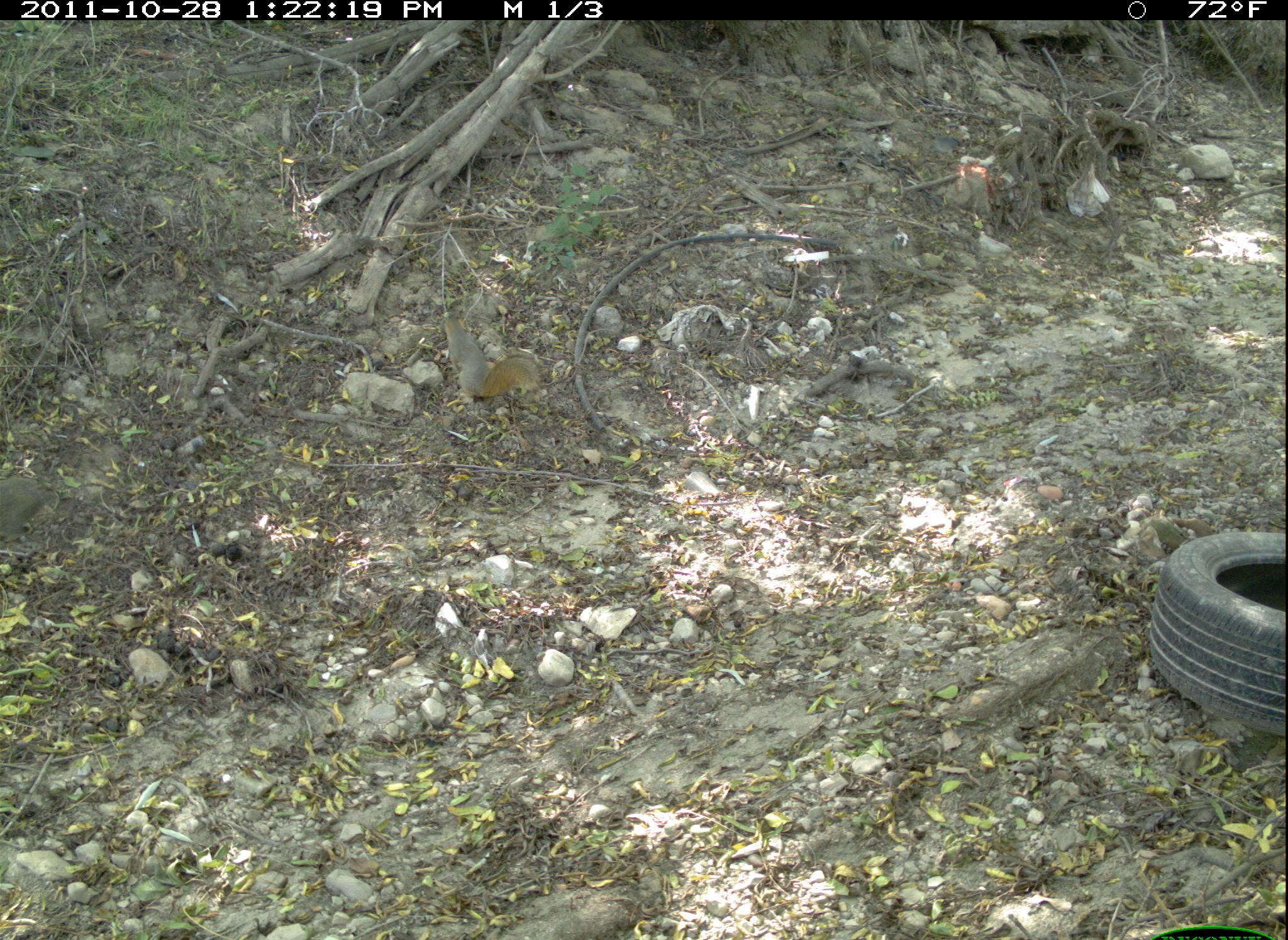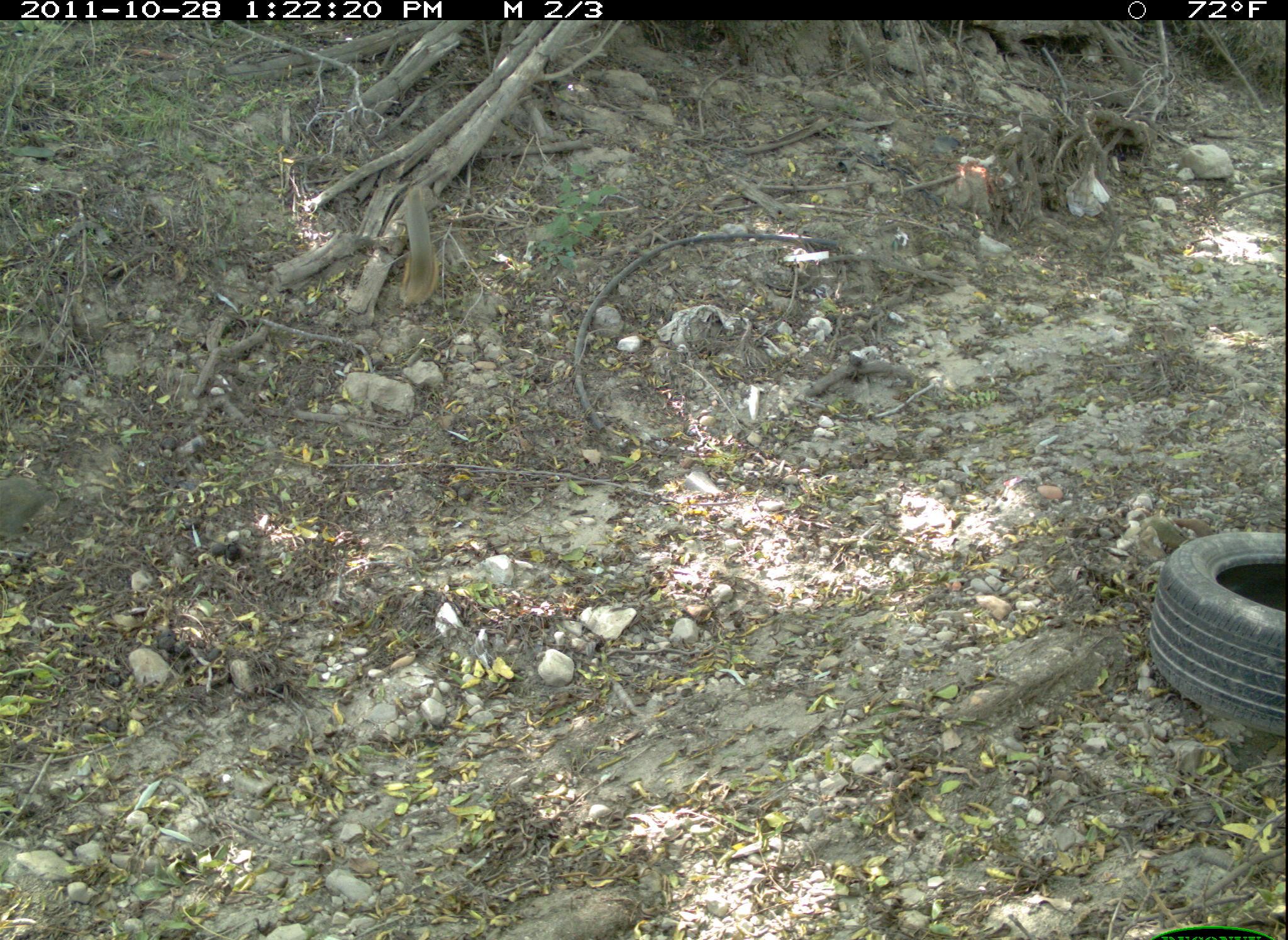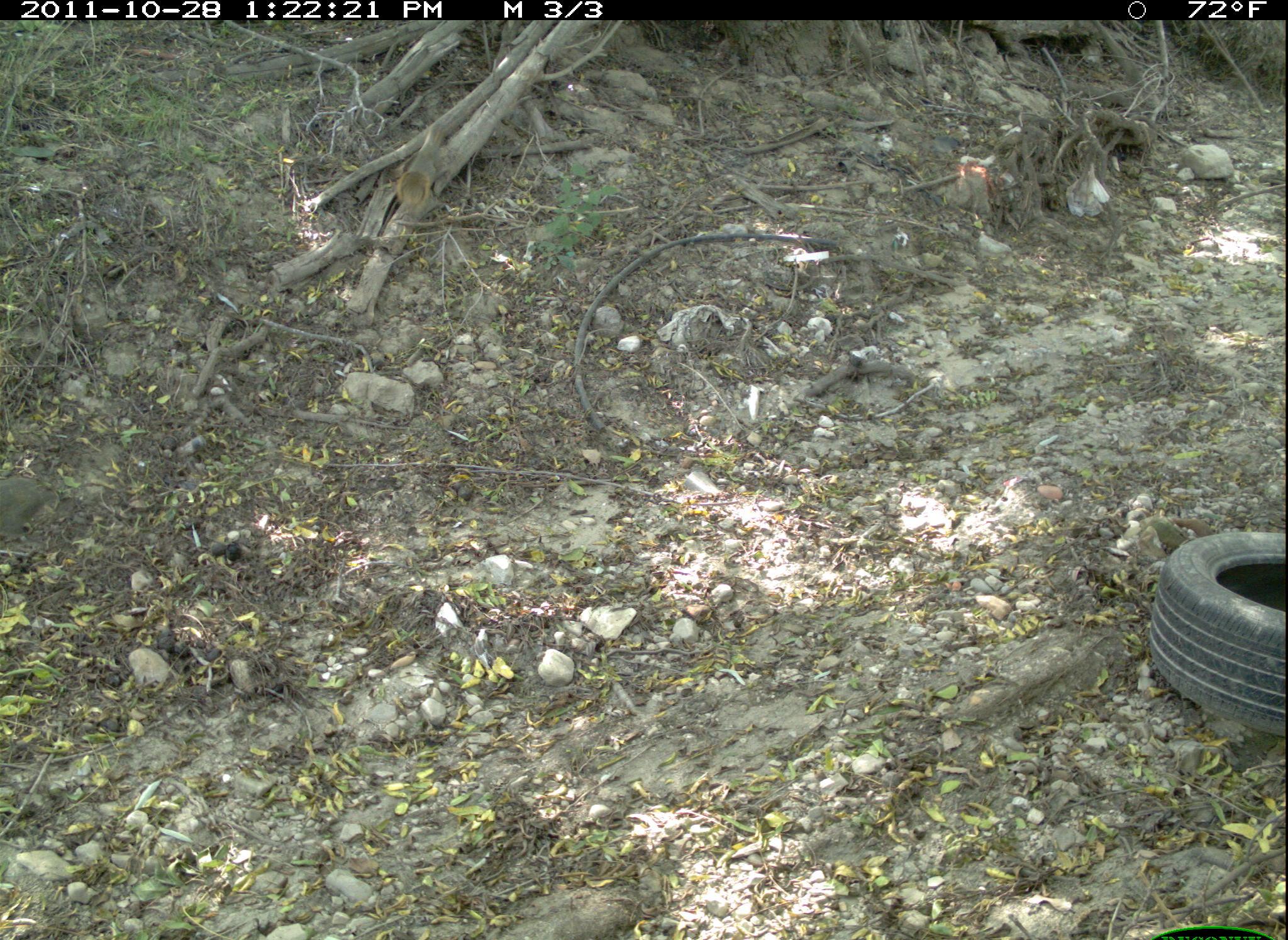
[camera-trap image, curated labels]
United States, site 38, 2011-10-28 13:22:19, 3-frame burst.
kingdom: Animalia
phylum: Chordata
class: Mammalia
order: Rodentia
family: Sciuridae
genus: Sciurus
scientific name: Sciurus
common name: squirrel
Squirrel (Sciurus).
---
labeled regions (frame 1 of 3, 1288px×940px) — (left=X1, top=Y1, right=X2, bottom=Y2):
squirrel: (left=428, top=306, right=554, bottom=414)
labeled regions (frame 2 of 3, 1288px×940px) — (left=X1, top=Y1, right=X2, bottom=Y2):
squirrel: (left=388, top=171, right=467, bottom=335)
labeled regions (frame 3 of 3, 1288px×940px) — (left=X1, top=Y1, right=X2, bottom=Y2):
squirrel: (left=386, top=114, right=460, bottom=221)